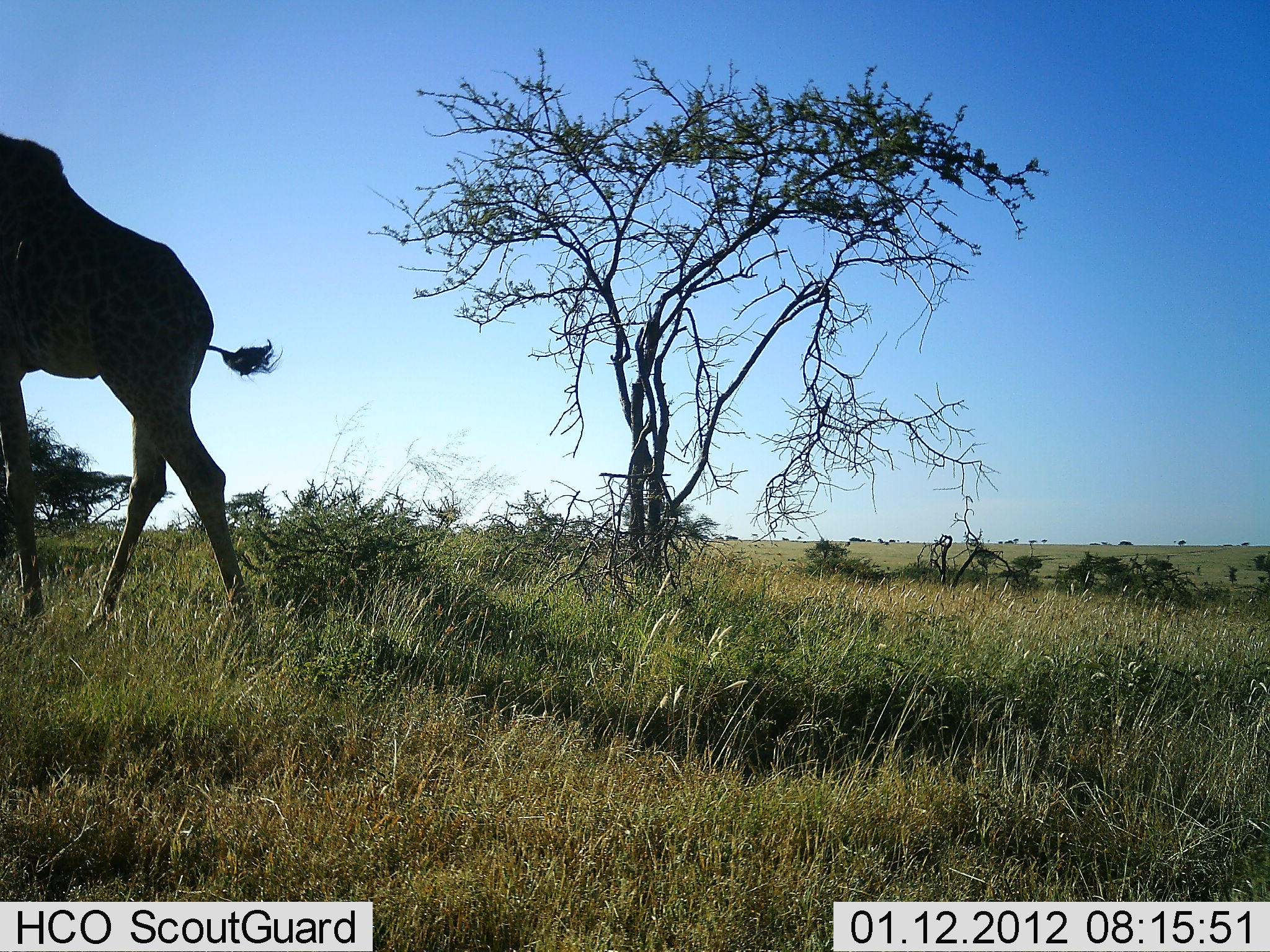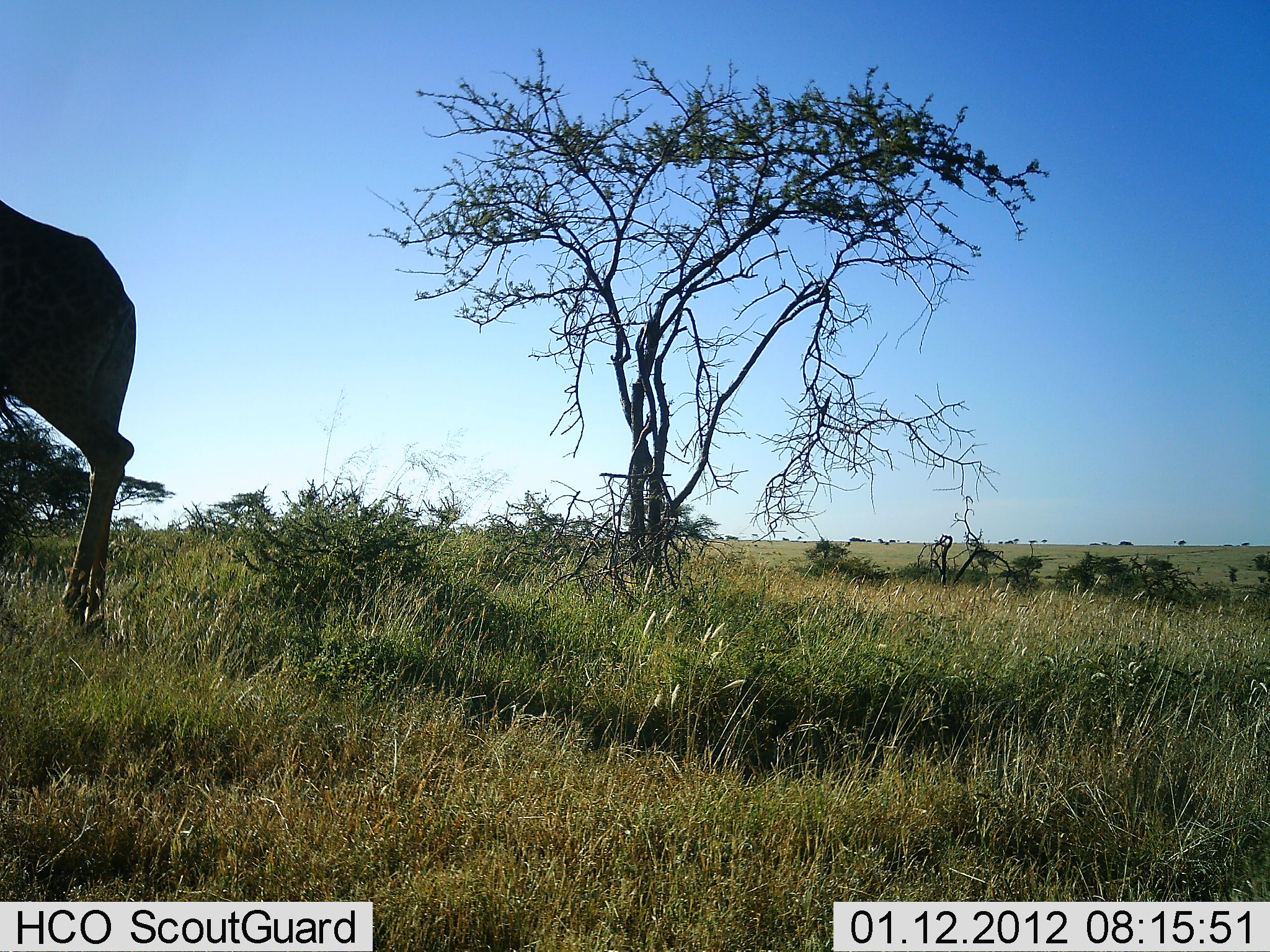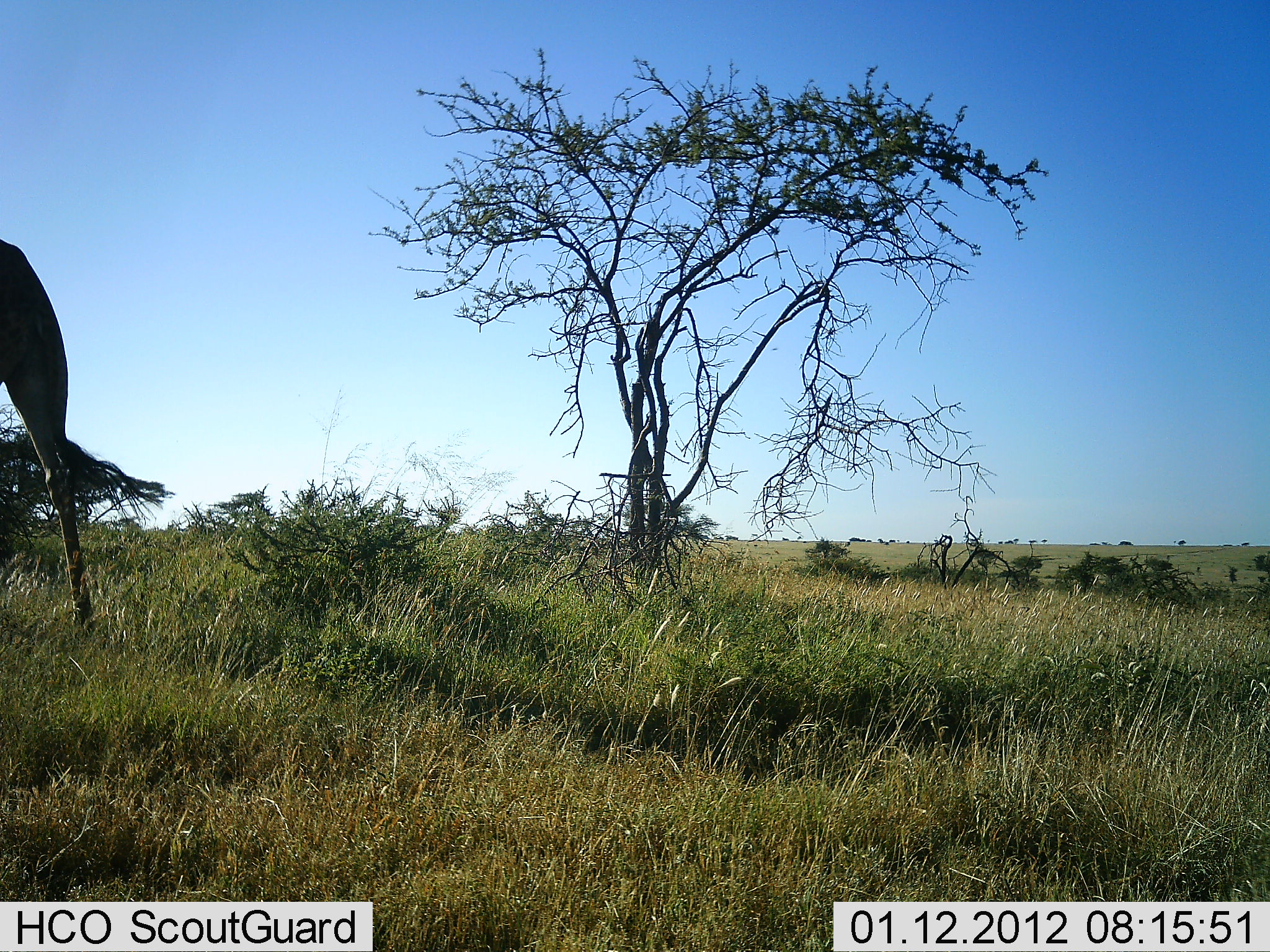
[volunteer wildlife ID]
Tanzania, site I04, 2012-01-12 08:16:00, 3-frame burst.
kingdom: Animalia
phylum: Chordata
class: Mammalia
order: Artiodactyla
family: Giraffidae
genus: Giraffa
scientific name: Giraffa camelopardalis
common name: giraffe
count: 1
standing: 0%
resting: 0%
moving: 100%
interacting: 0%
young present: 0%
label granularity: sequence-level